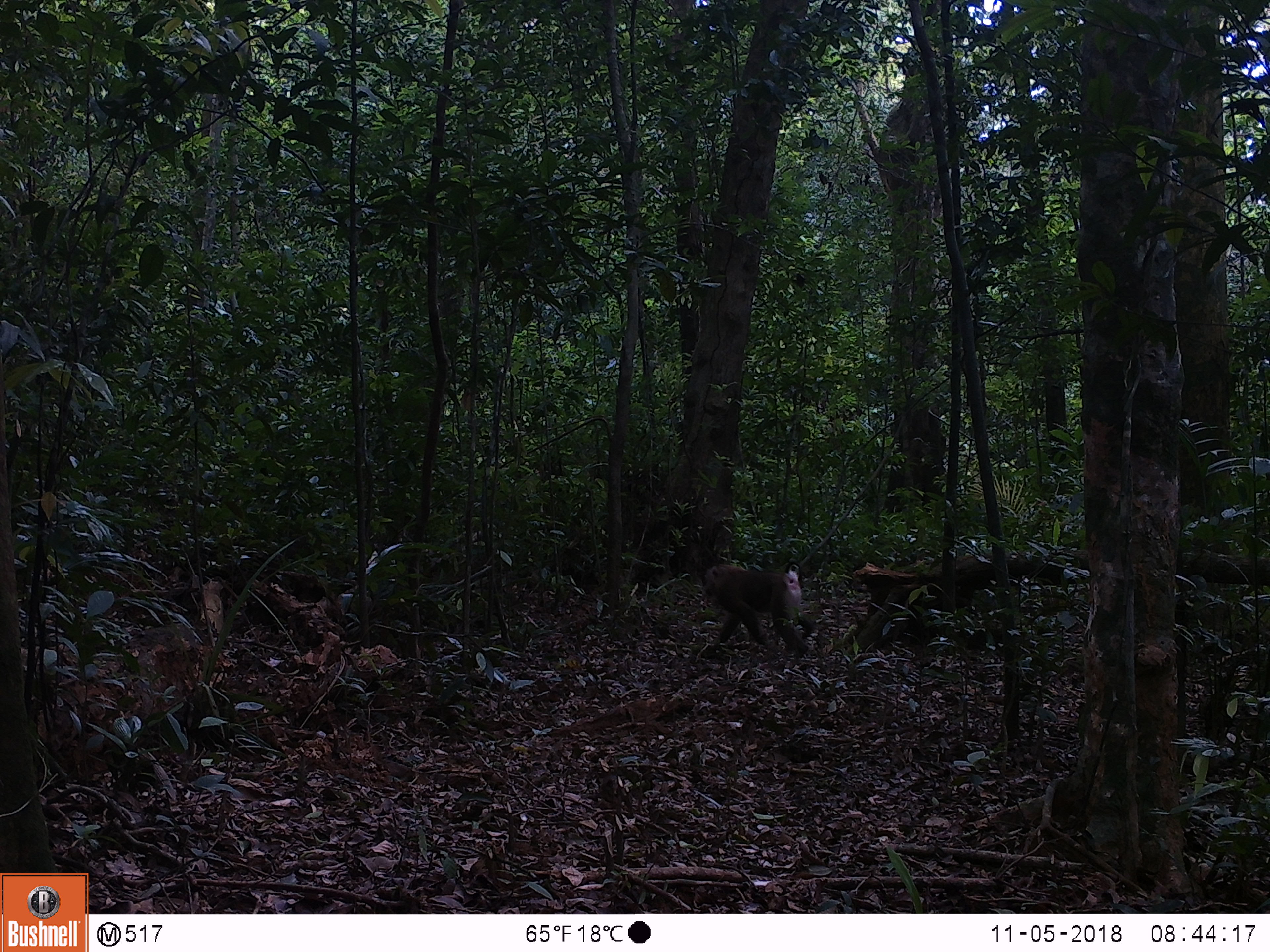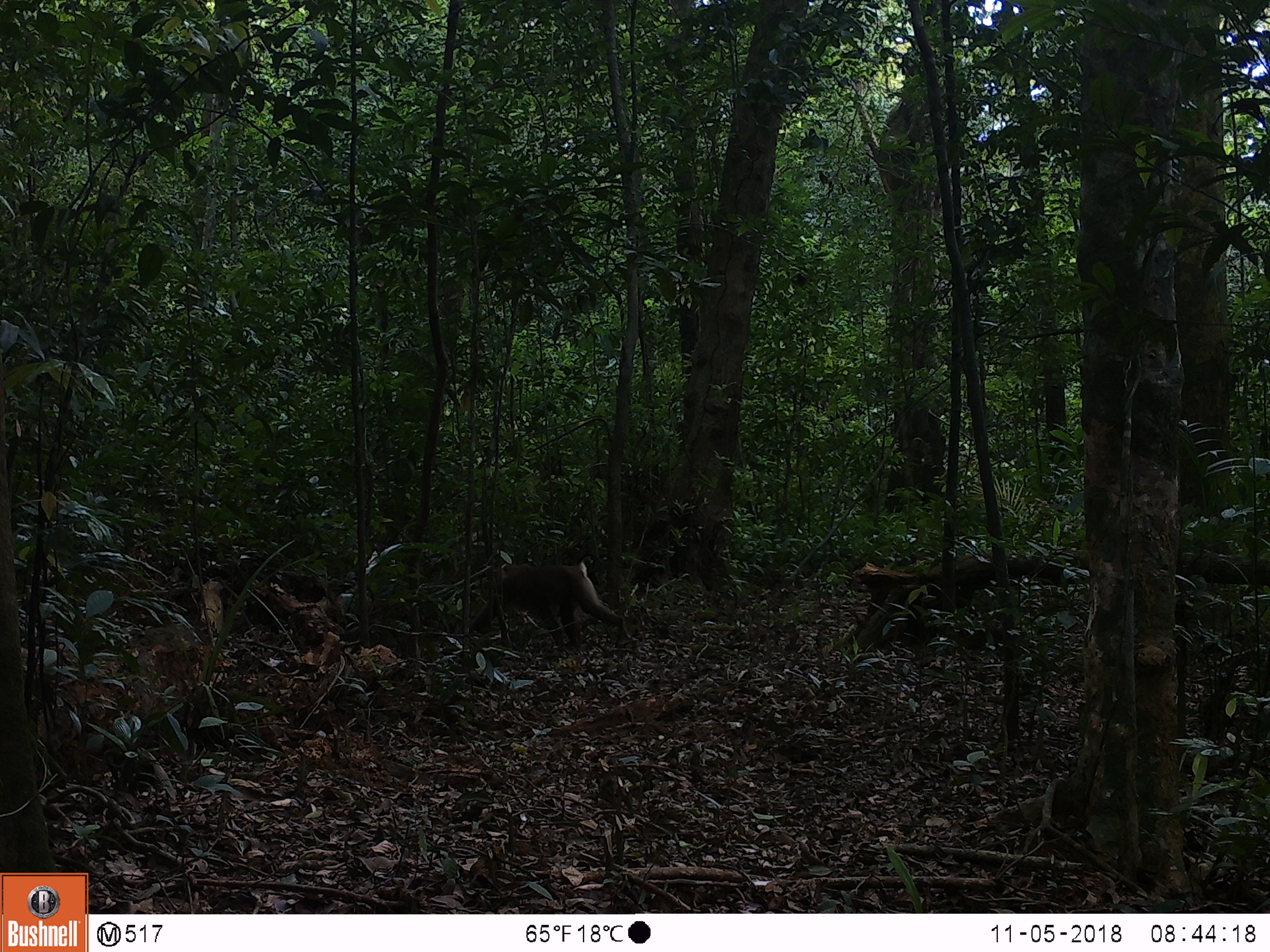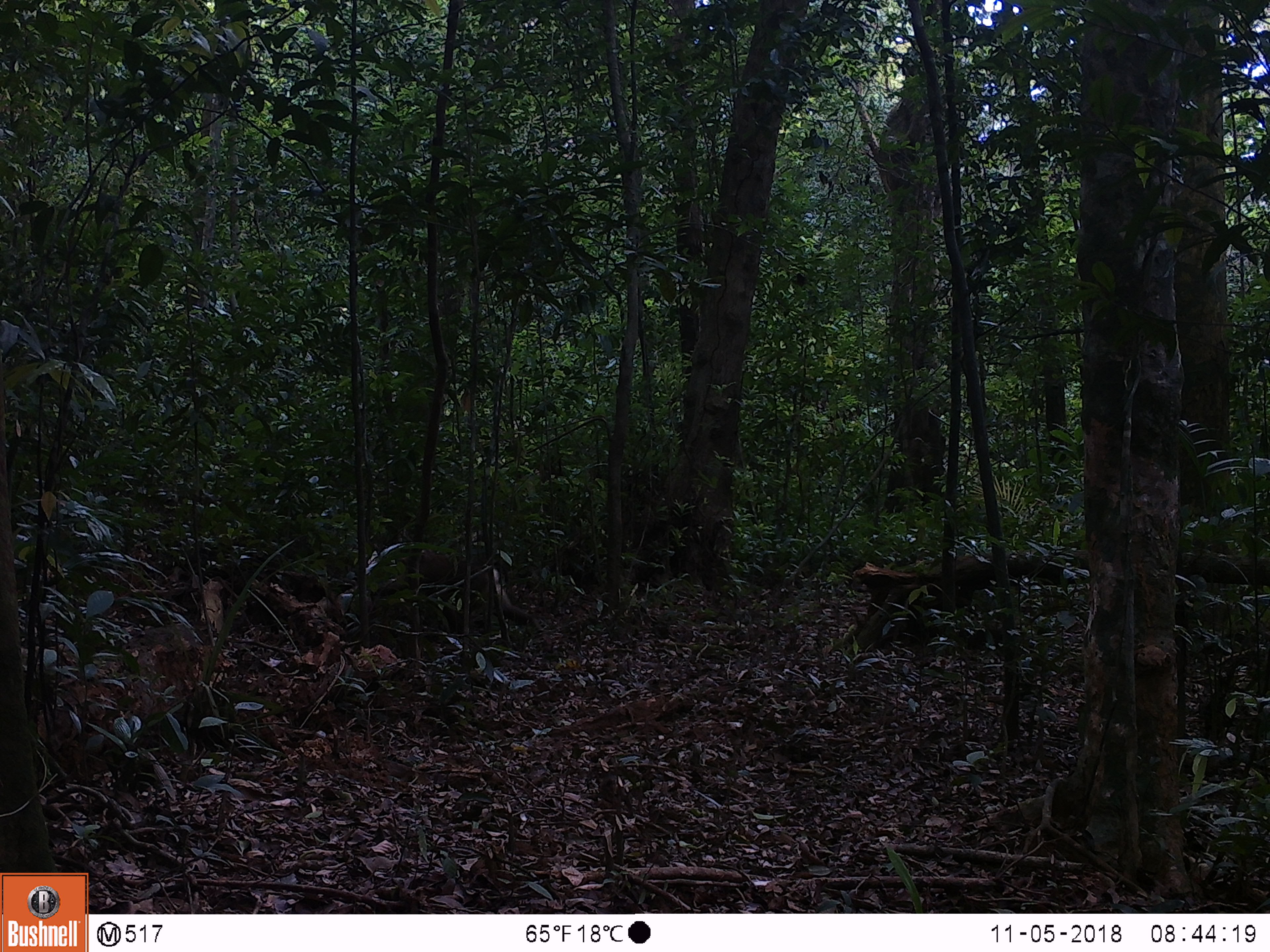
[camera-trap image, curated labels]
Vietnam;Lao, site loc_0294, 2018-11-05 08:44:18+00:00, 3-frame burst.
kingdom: Animalia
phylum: Chordata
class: Mammalia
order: Primates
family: Cercopithecidae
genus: Macaca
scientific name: Macaca nemestrina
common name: pig-tailed macaque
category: pig tailed macaque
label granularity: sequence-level